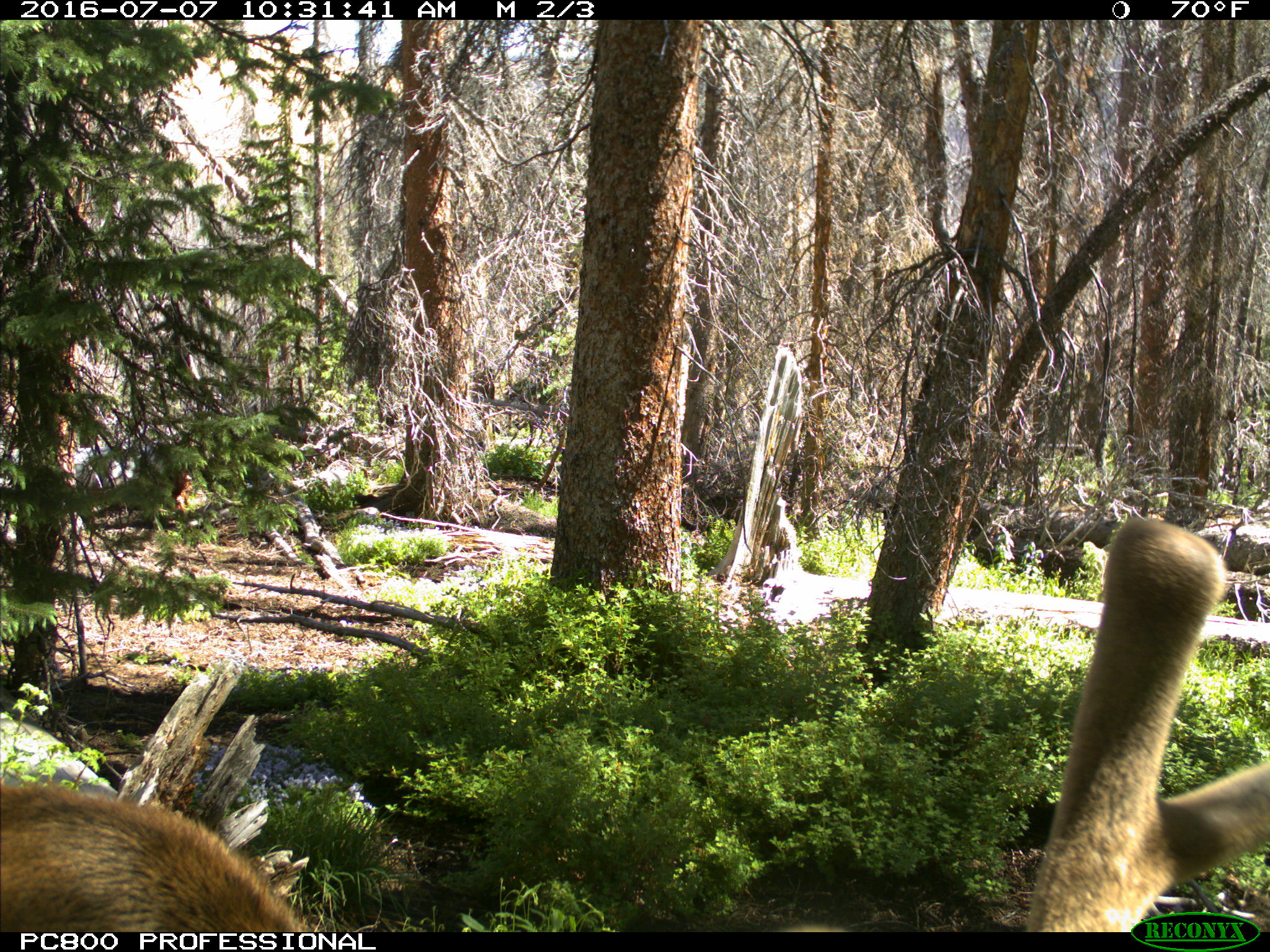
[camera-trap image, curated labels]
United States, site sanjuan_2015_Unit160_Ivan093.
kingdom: Animalia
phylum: Chordata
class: Mammalia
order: Artiodactyla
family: Cervidae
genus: Cervus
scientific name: Cervus elaphus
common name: red deer